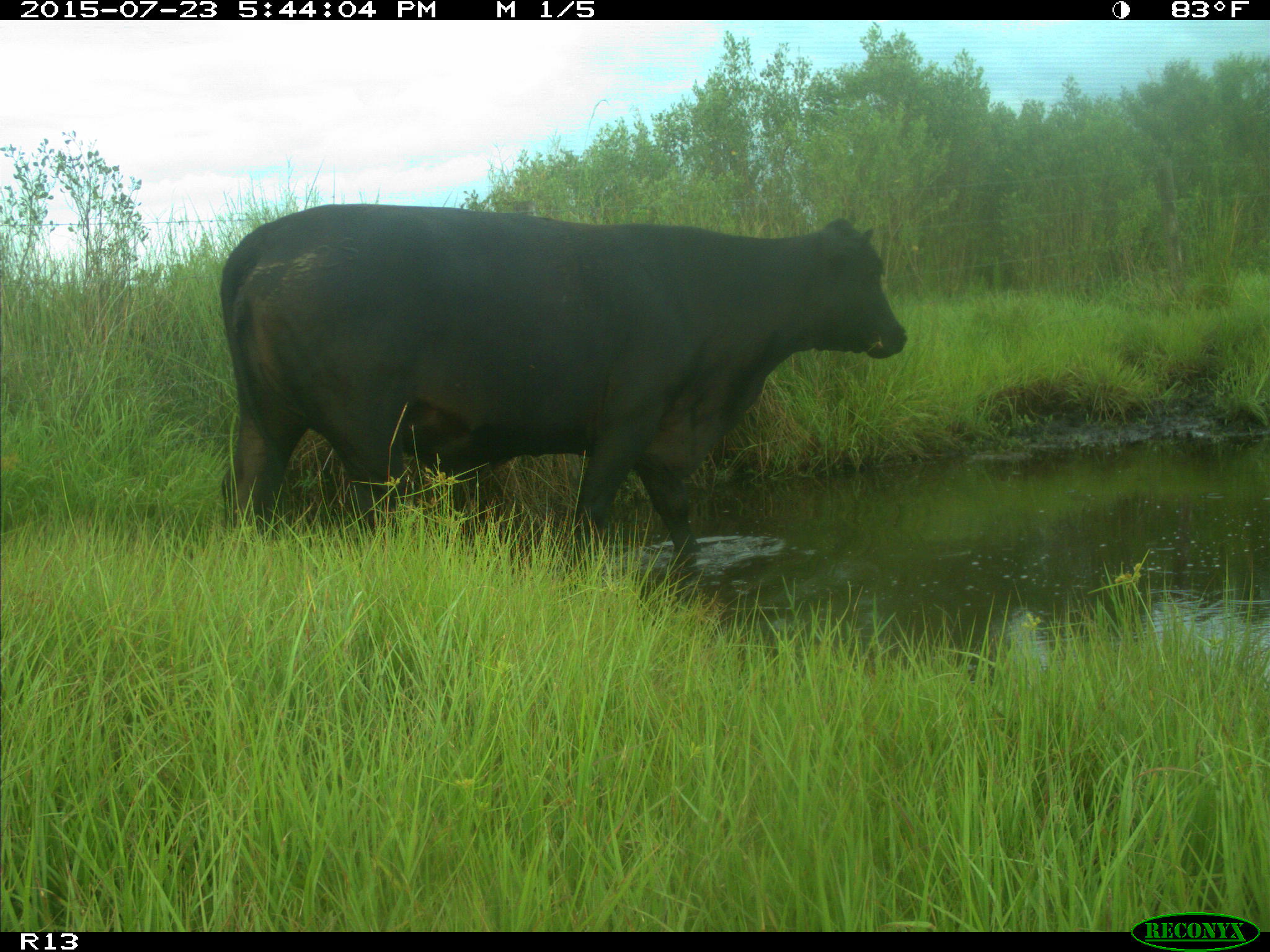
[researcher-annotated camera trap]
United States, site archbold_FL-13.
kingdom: Animalia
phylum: Chordata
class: Mammalia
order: Artiodactyla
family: Bovidae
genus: Bos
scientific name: Bos taurus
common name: domestic cow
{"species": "Bos taurus (domestic cow)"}